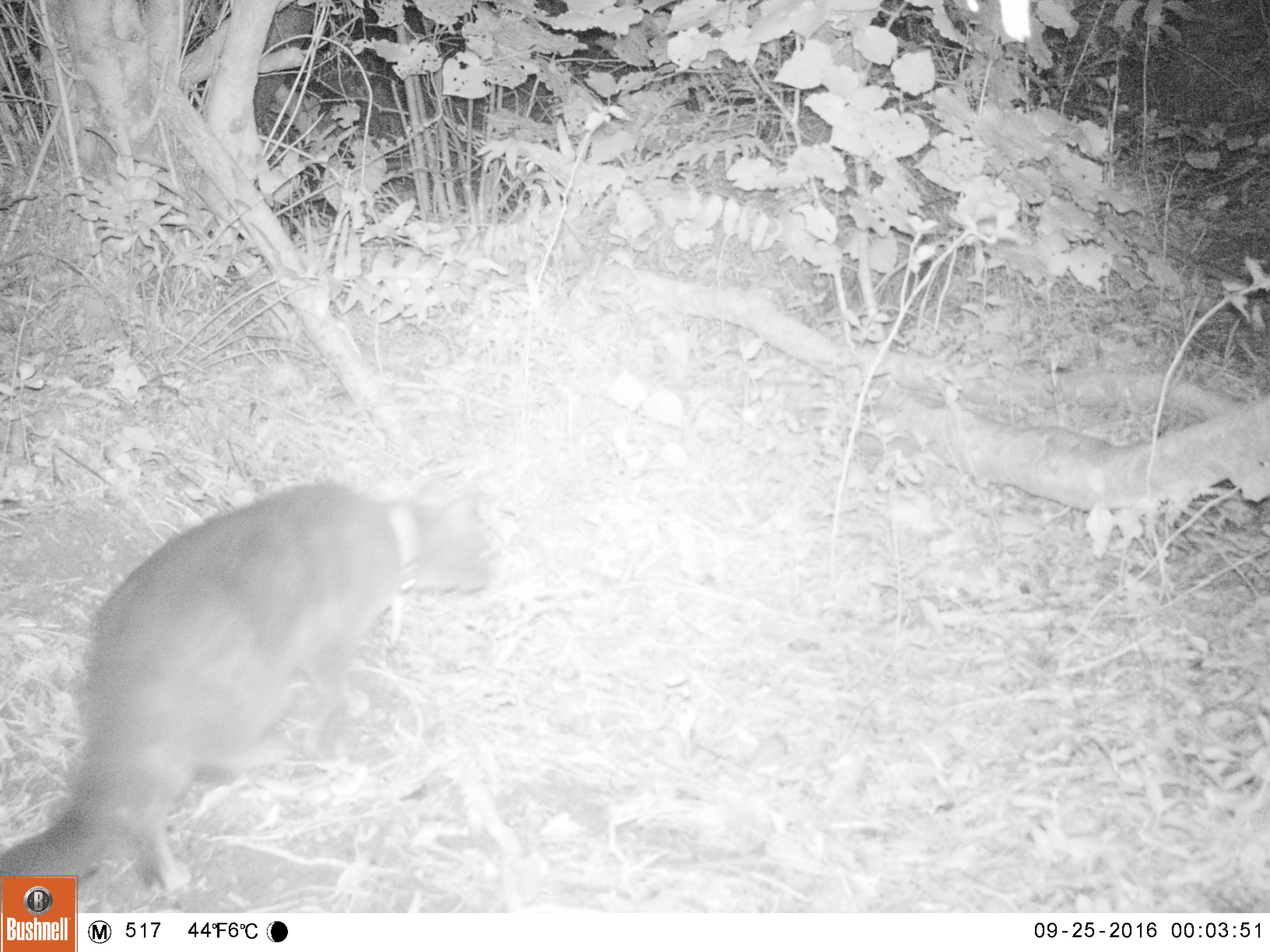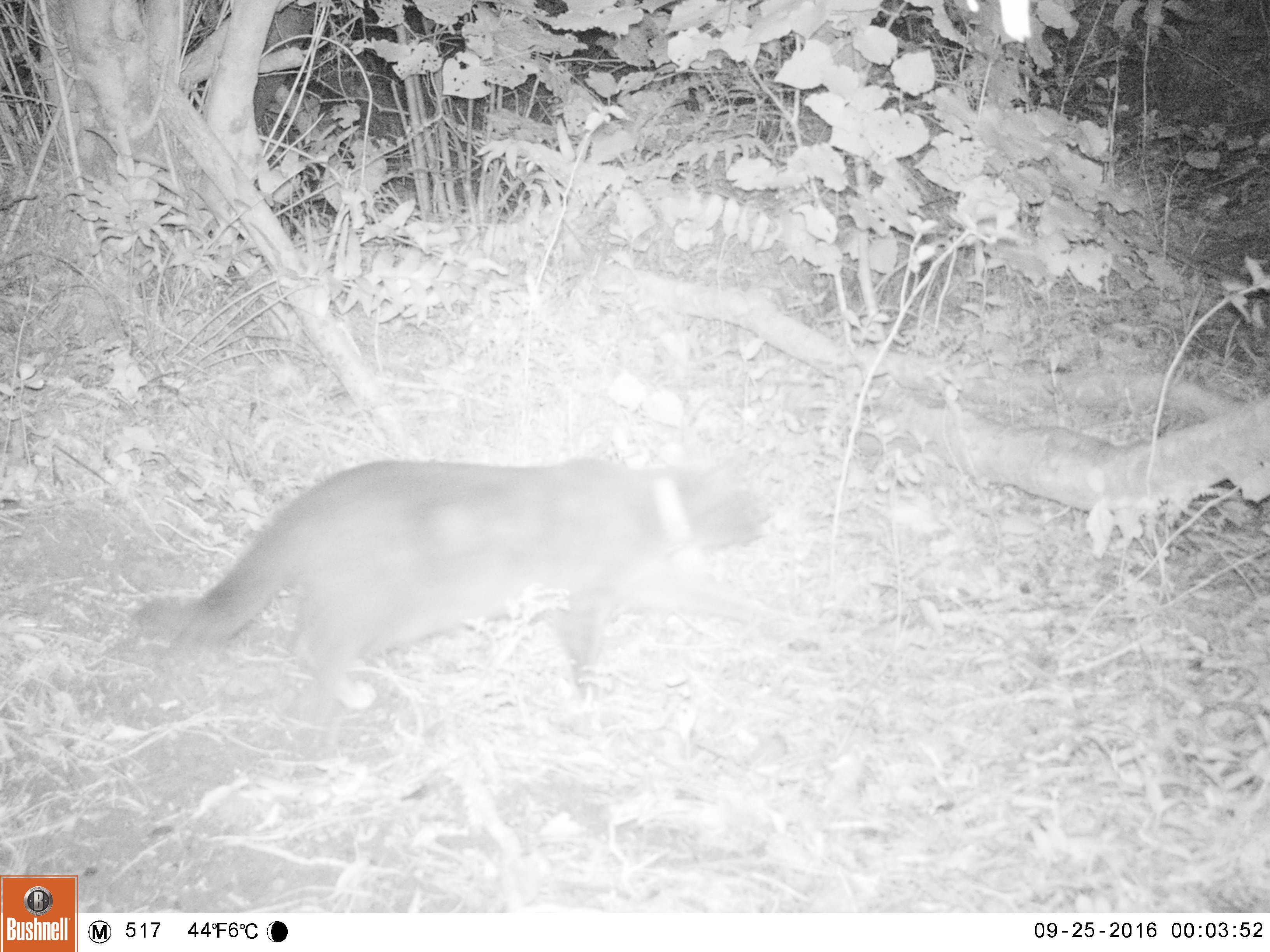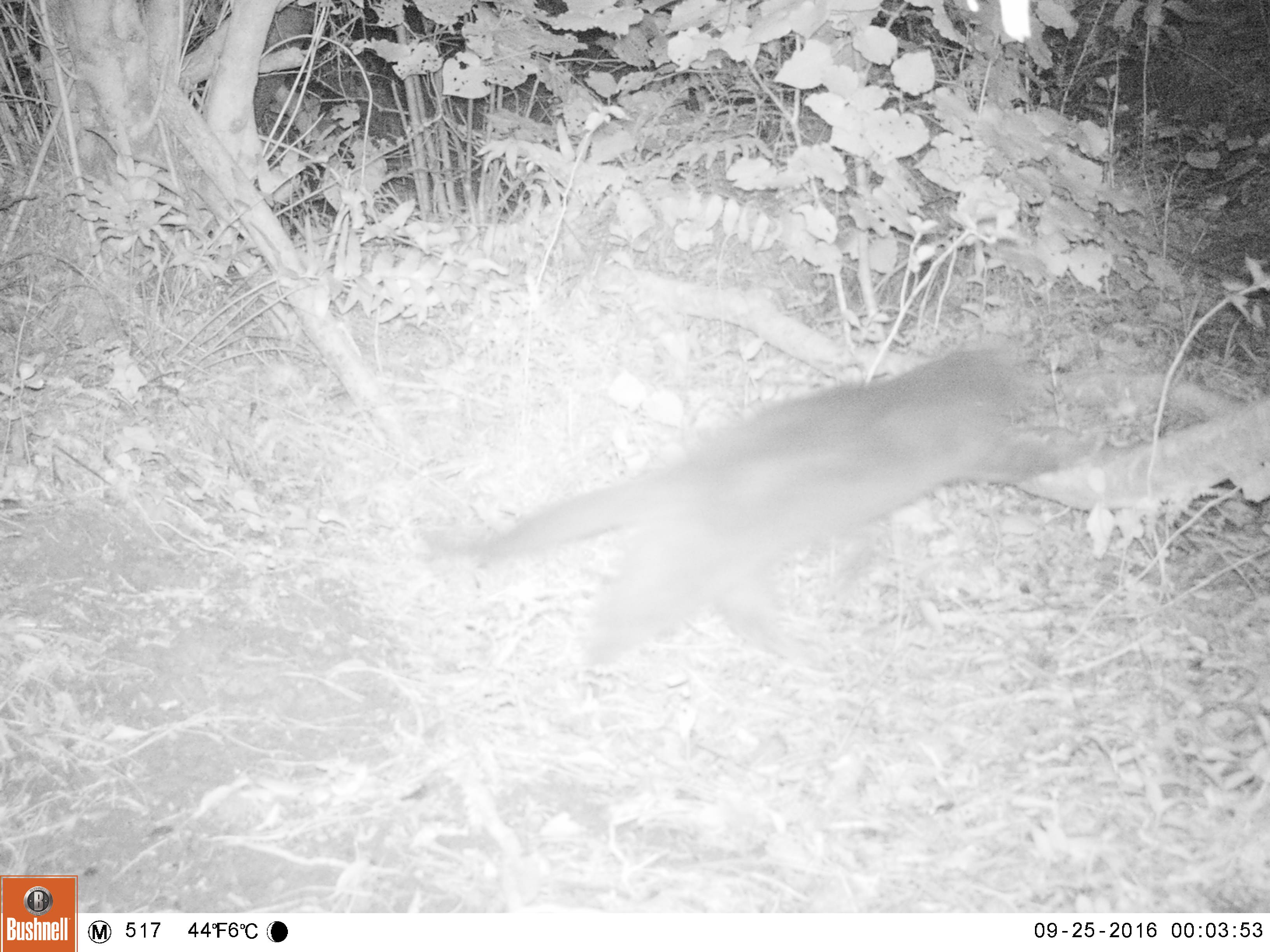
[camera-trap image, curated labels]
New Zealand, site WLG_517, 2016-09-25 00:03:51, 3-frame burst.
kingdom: Animalia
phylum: Chordata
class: Mammalia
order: Carnivora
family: Felidae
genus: Felis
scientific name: Felis catus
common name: domestic cat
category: cat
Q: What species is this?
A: Cat (domestic cat) (Felis catus).